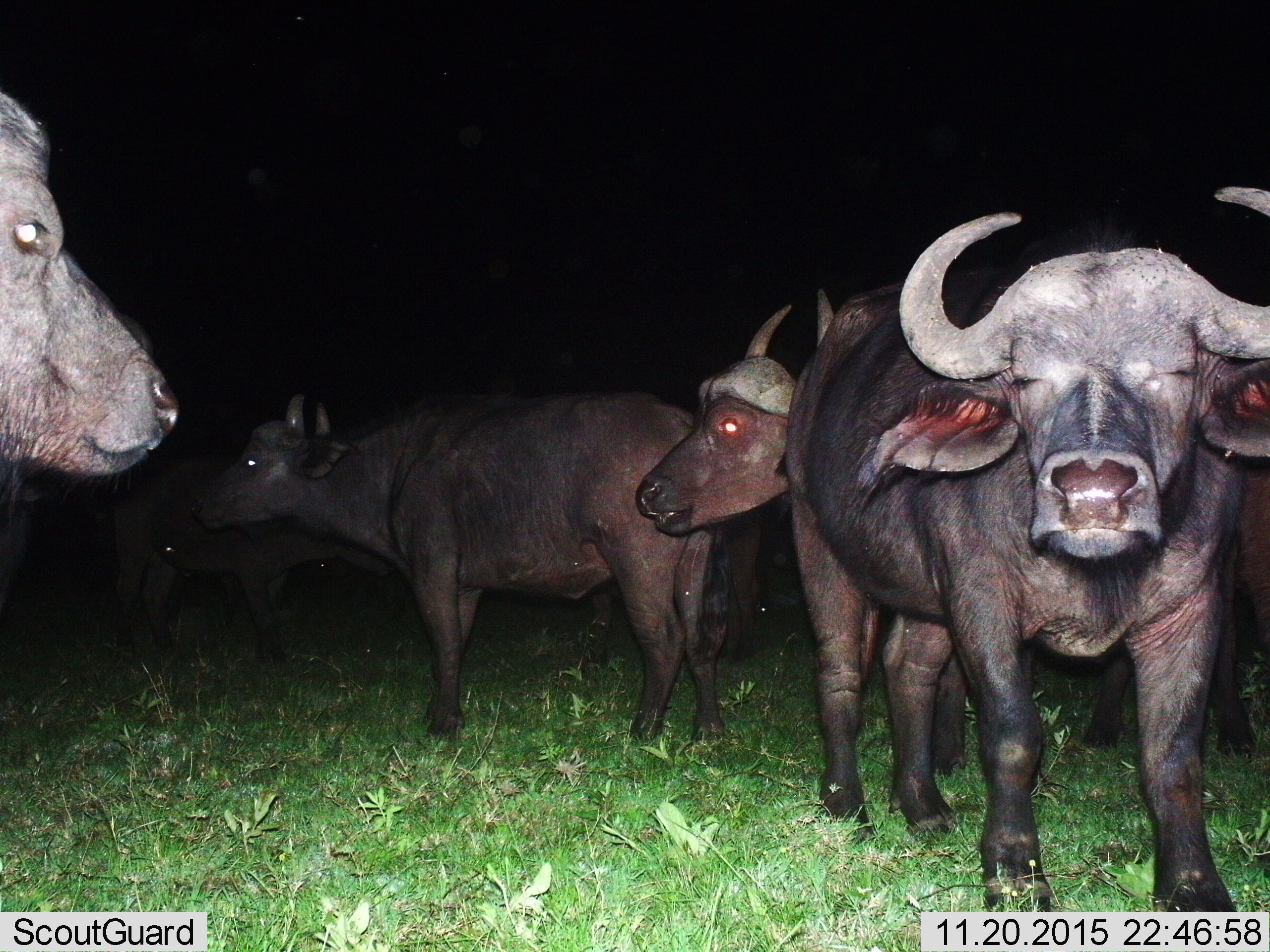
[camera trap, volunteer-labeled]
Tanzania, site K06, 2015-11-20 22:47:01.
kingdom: Animalia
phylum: Chordata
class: Mammalia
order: Artiodactyla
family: Bovidae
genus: Syncerus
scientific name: Syncerus caffer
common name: cape buffalo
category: buffalo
Buffalo (cape buffalo) (Syncerus caffer), count 5. Behavior (volunteer vote fractions): standing 100%, resting 10%, moving 10%, interacting 0%. Young present (vote fraction): 20%. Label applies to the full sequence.